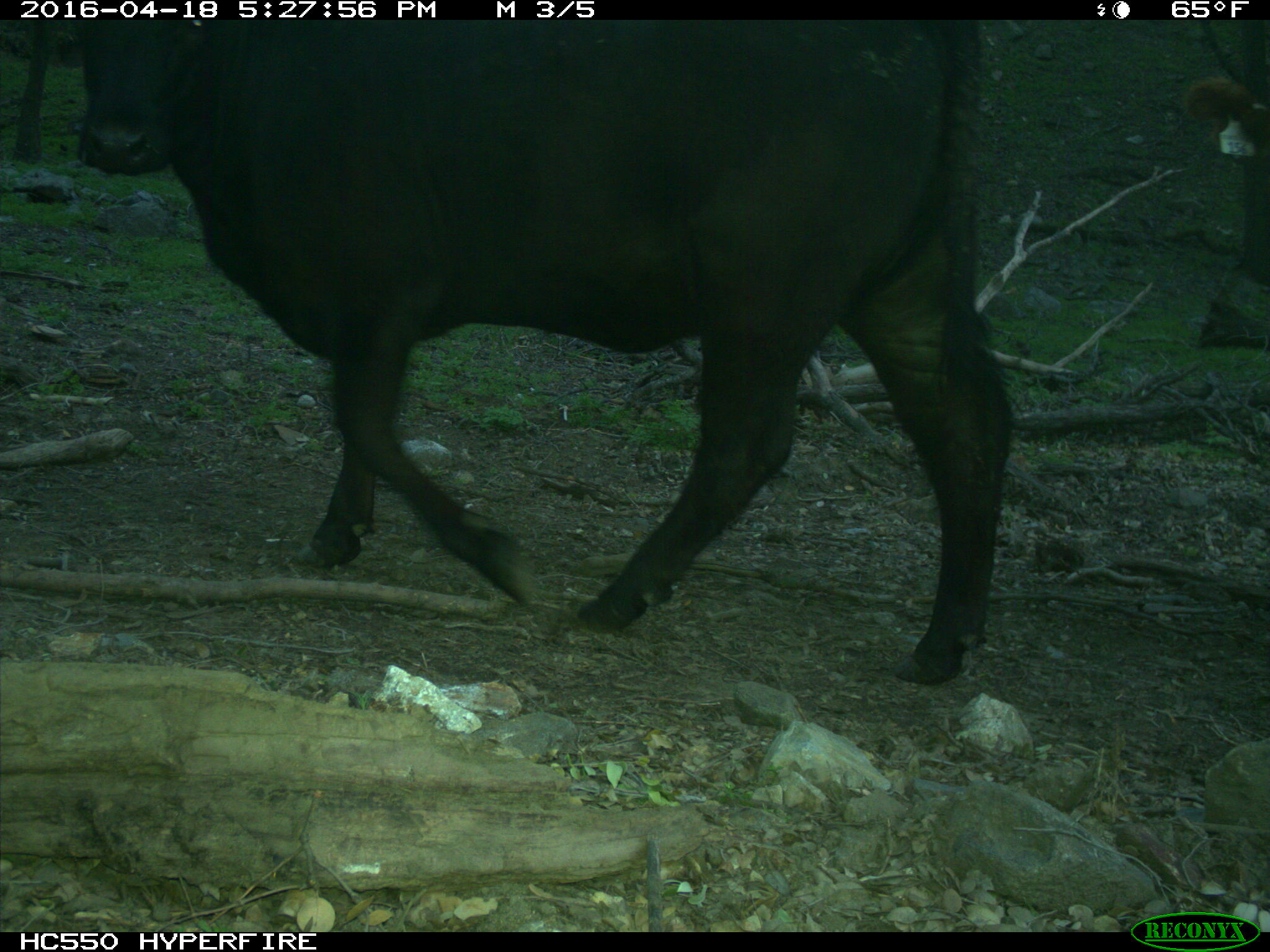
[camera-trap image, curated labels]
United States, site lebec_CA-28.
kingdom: Animalia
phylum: Chordata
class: Mammalia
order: Artiodactyla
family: Bovidae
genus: Bos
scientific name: Bos taurus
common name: domestic cow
Bos taurus (domestic cow).